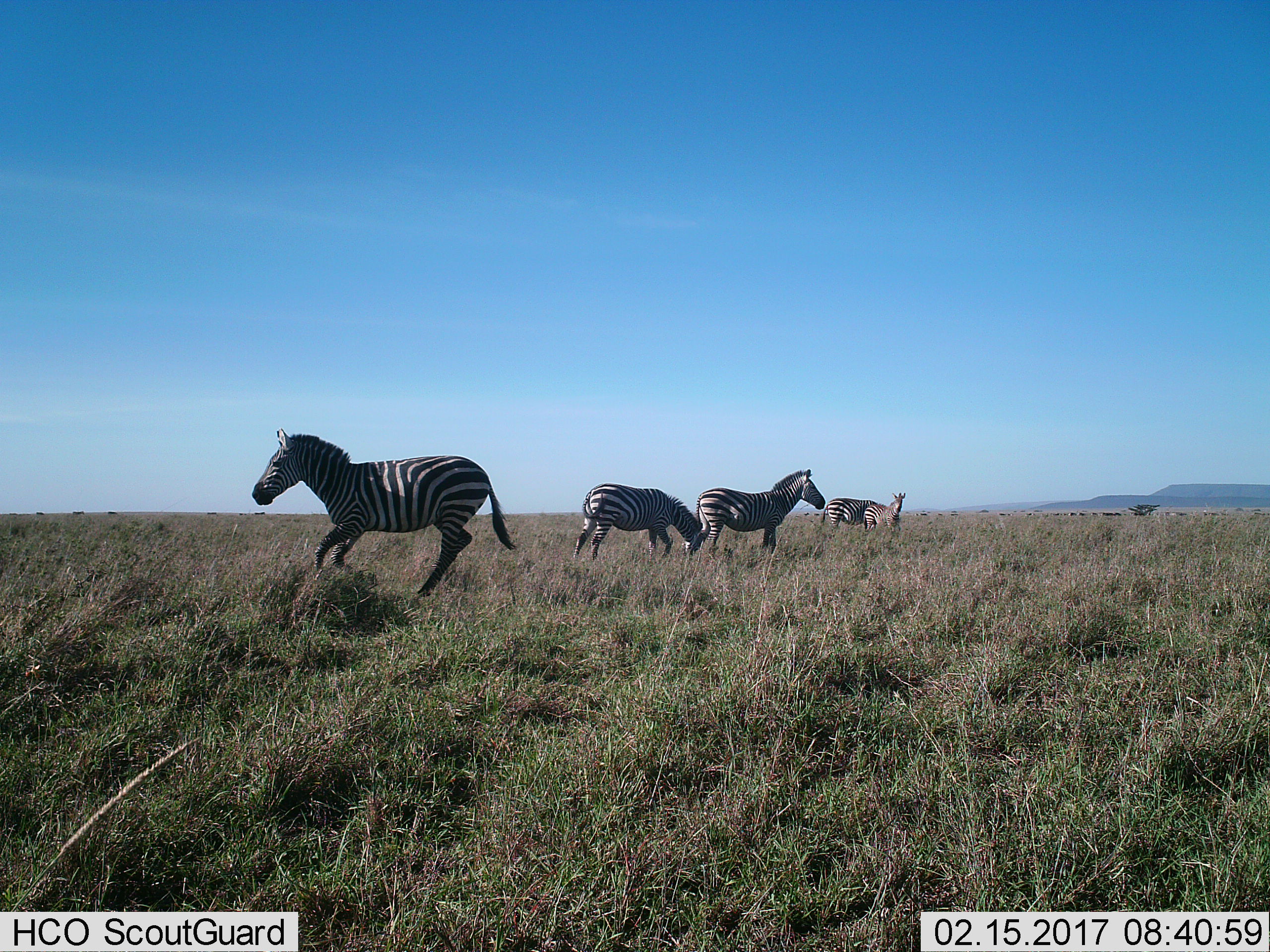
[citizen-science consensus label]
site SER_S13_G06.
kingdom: Animalia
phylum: Chordata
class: Mammalia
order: Perissodactyla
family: Equidae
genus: Equus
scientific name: Equus quagga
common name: plains zebra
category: zebraplains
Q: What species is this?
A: Zebraplains (plains zebra) (Equus quagga).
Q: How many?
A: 5.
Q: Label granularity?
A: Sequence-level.